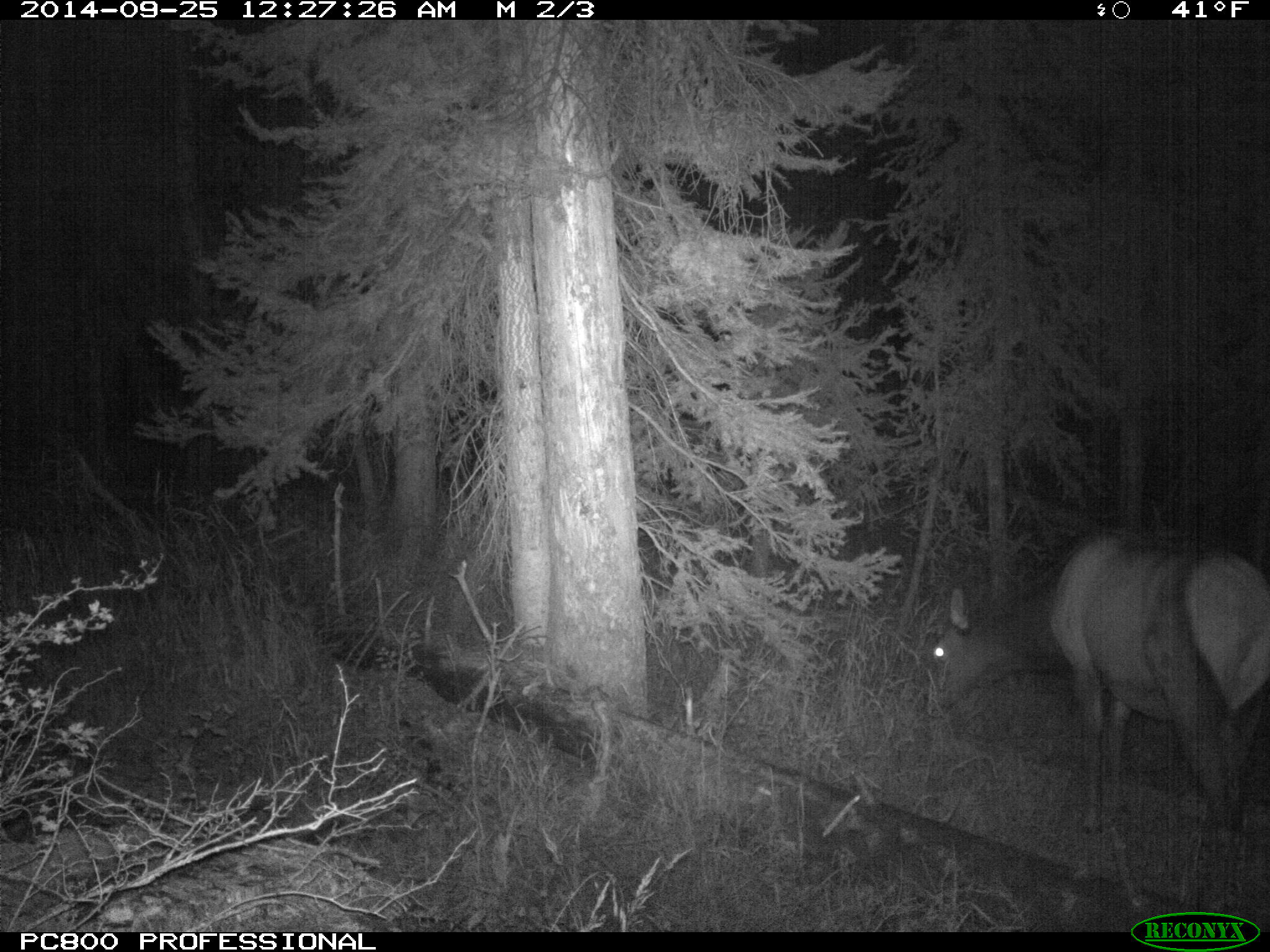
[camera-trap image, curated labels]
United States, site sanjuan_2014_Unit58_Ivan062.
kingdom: Animalia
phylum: Chordata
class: Mammalia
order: Artiodactyla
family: Cervidae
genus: Cervus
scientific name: Cervus elaphus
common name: red deer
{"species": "Cervus elaphus (red deer)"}